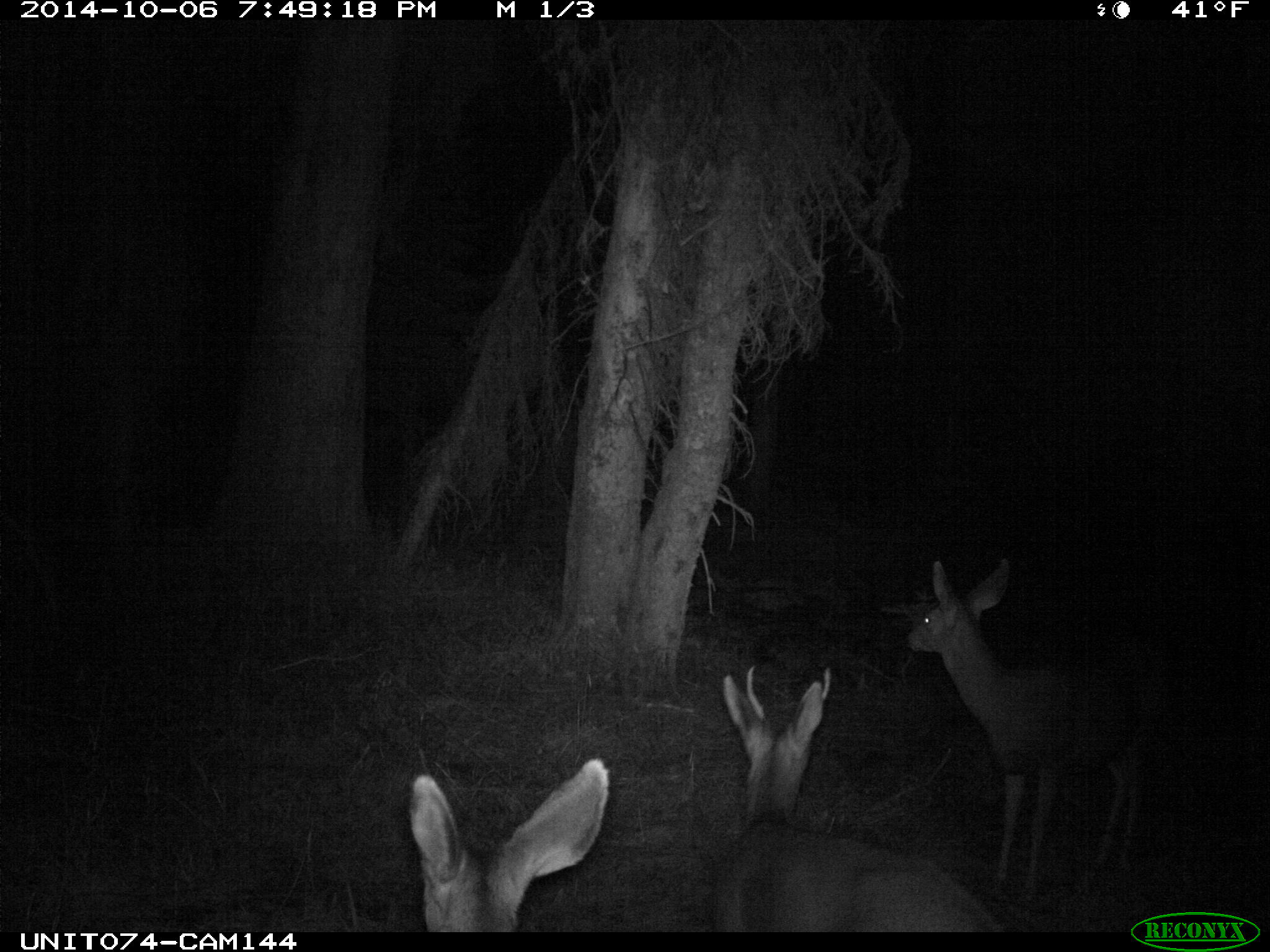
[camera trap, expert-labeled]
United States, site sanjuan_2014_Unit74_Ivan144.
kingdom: Animalia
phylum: Chordata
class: Mammalia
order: Artiodactyla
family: Cervidae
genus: Odocoileus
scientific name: Odocoileus hemionus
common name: mule deer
Odocoileus hemionus (mule deer).